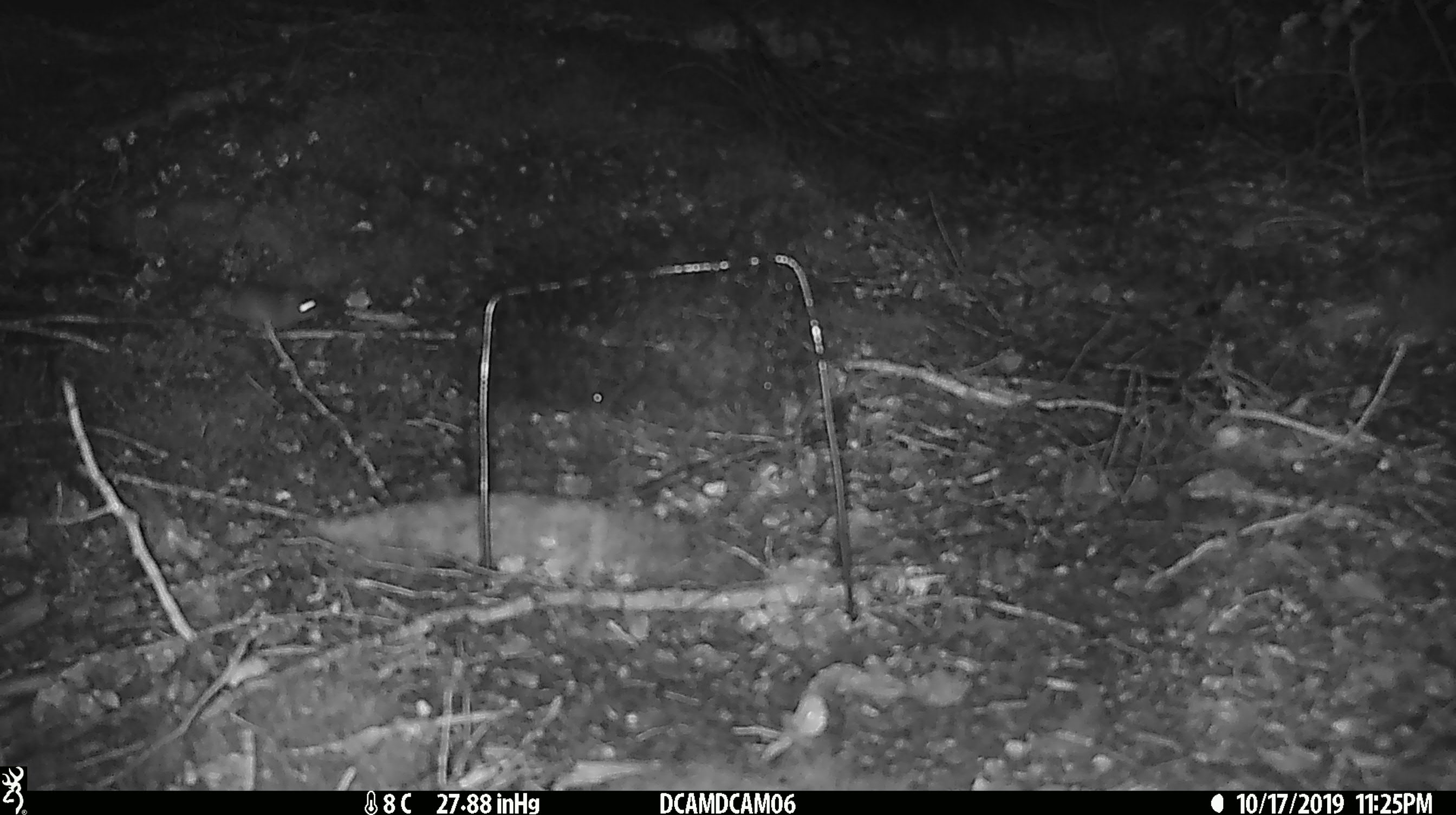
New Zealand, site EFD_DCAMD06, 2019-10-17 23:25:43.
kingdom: Animalia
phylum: Chordata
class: Mammalia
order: Rodentia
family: Muridae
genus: Mus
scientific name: Mus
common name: mouse